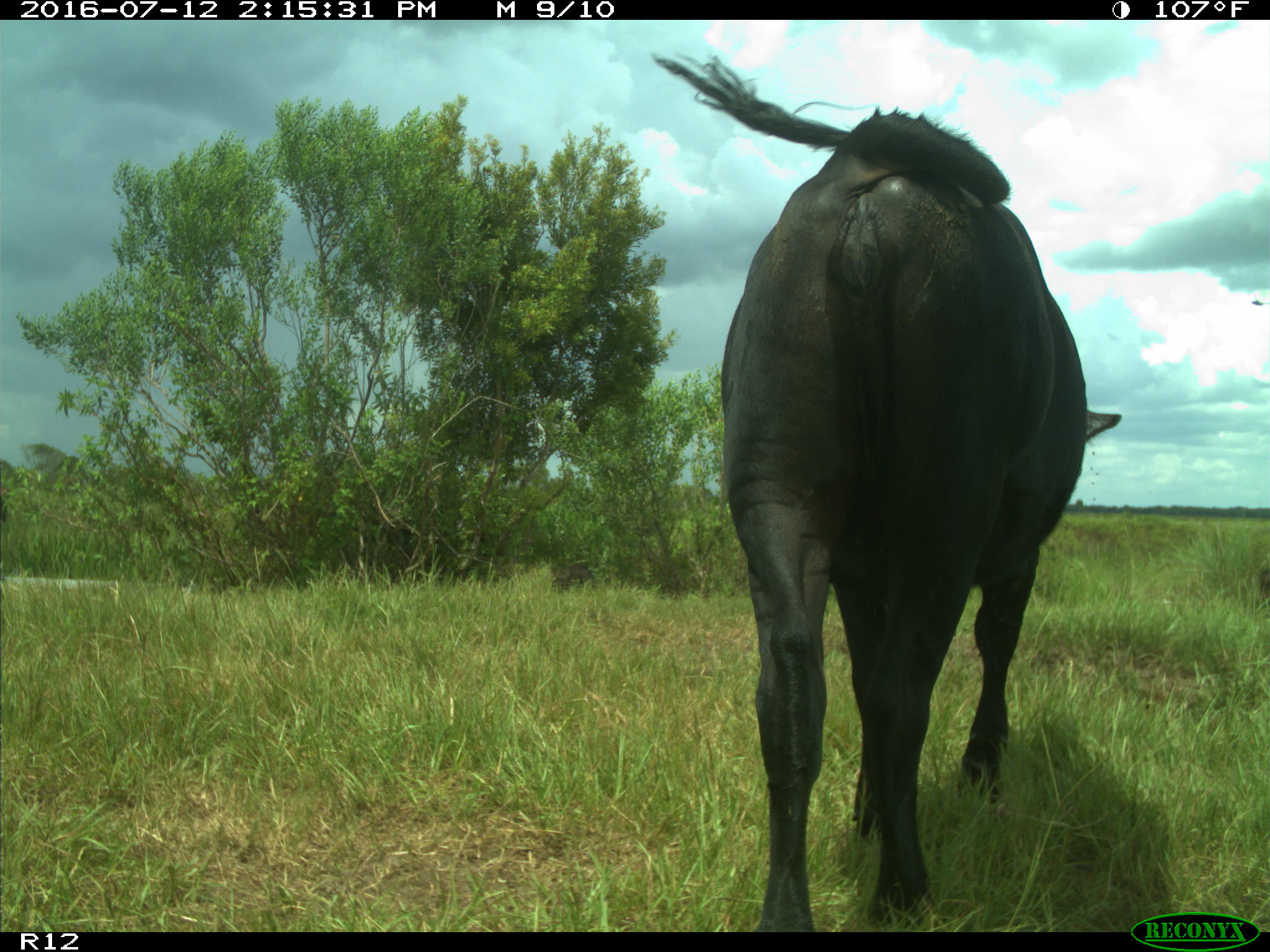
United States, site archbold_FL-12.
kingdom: Animalia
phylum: Chordata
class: Mammalia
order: Artiodactyla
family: Bovidae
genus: Bos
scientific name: Bos taurus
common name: domestic cow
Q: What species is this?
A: Bos taurus (domestic cow).